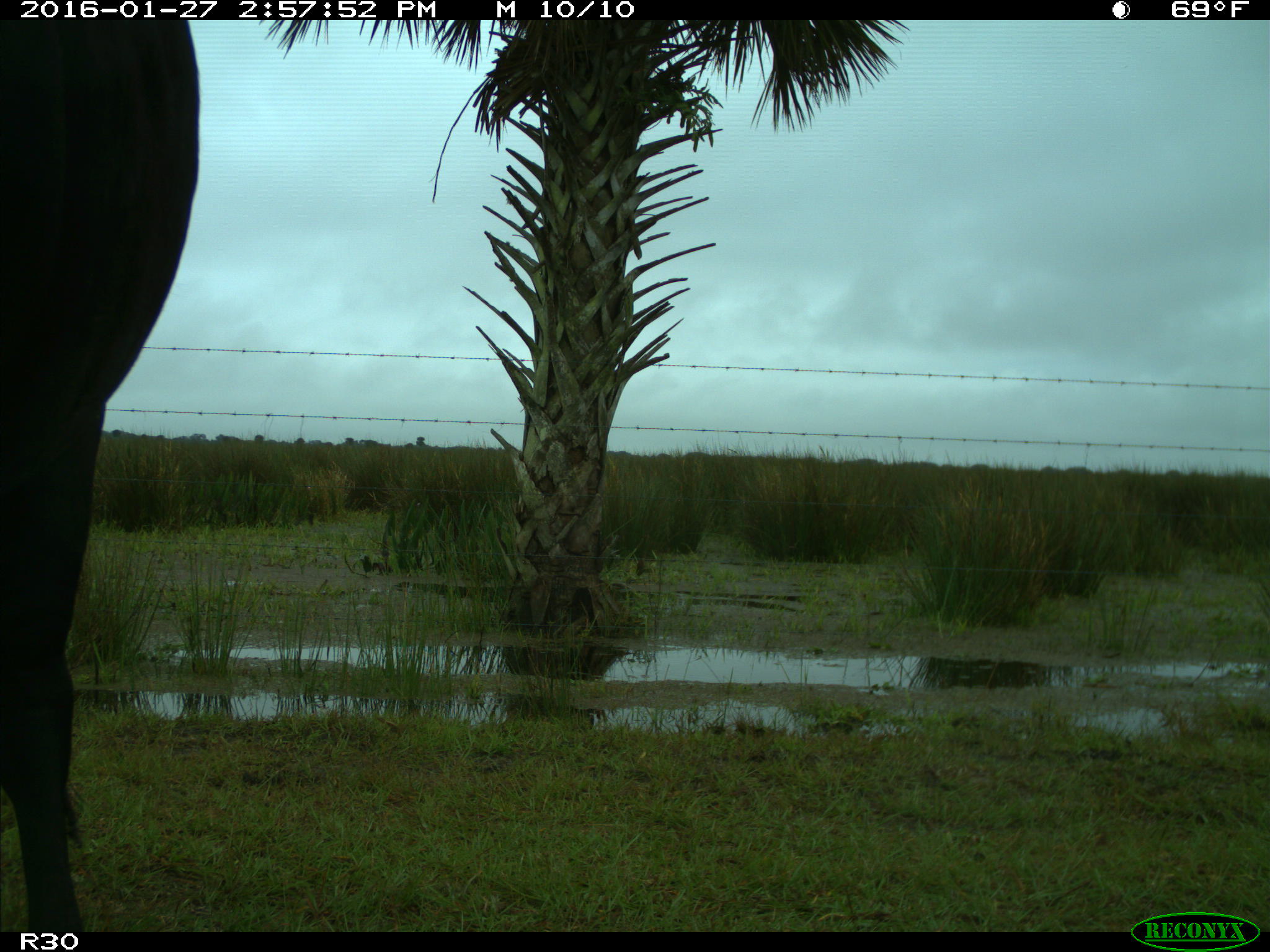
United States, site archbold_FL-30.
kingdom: Animalia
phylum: Chordata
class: Mammalia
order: Artiodactyla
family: Bovidae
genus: Bos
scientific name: Bos taurus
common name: domestic cow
Bos taurus (domestic cow).